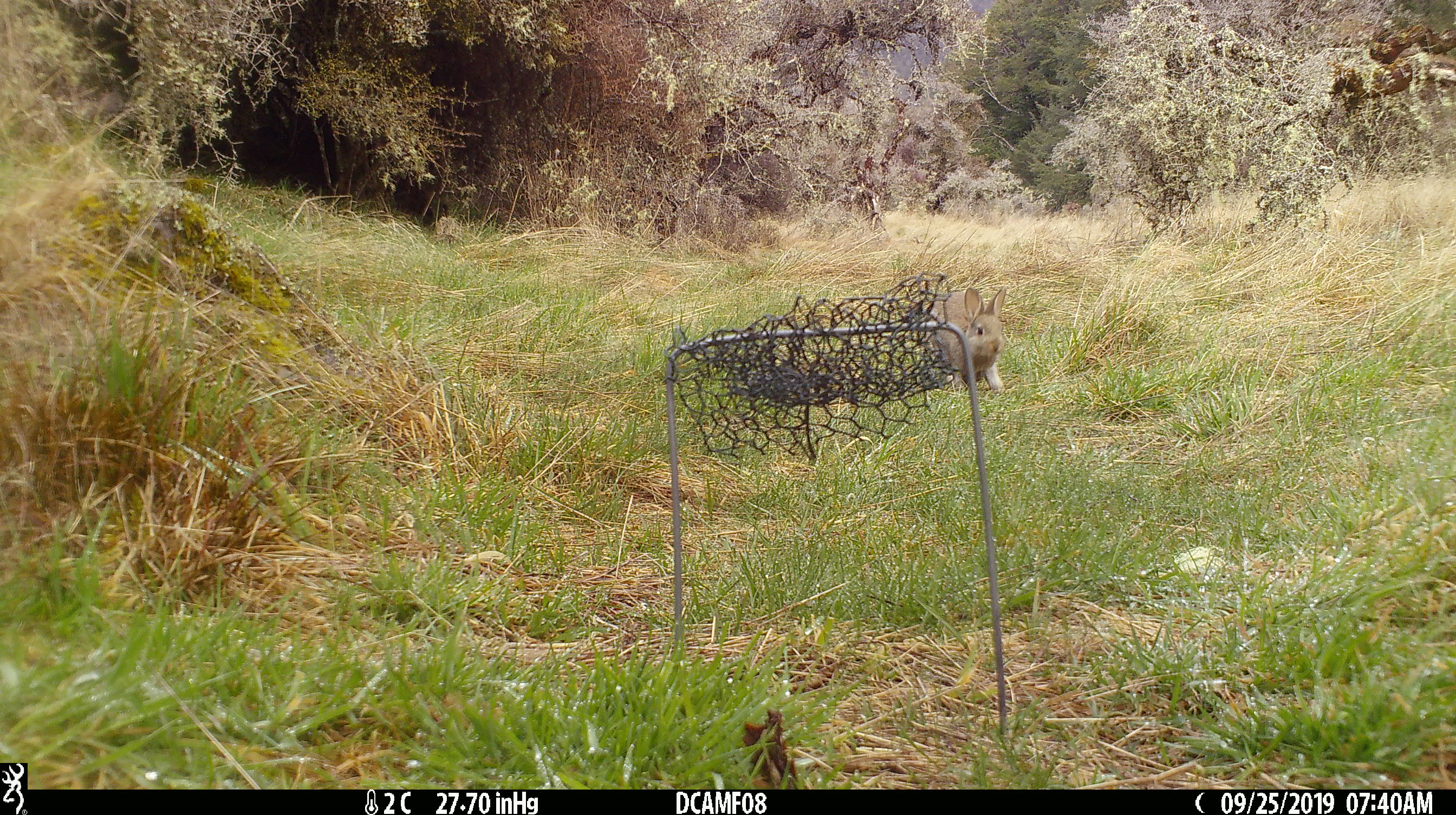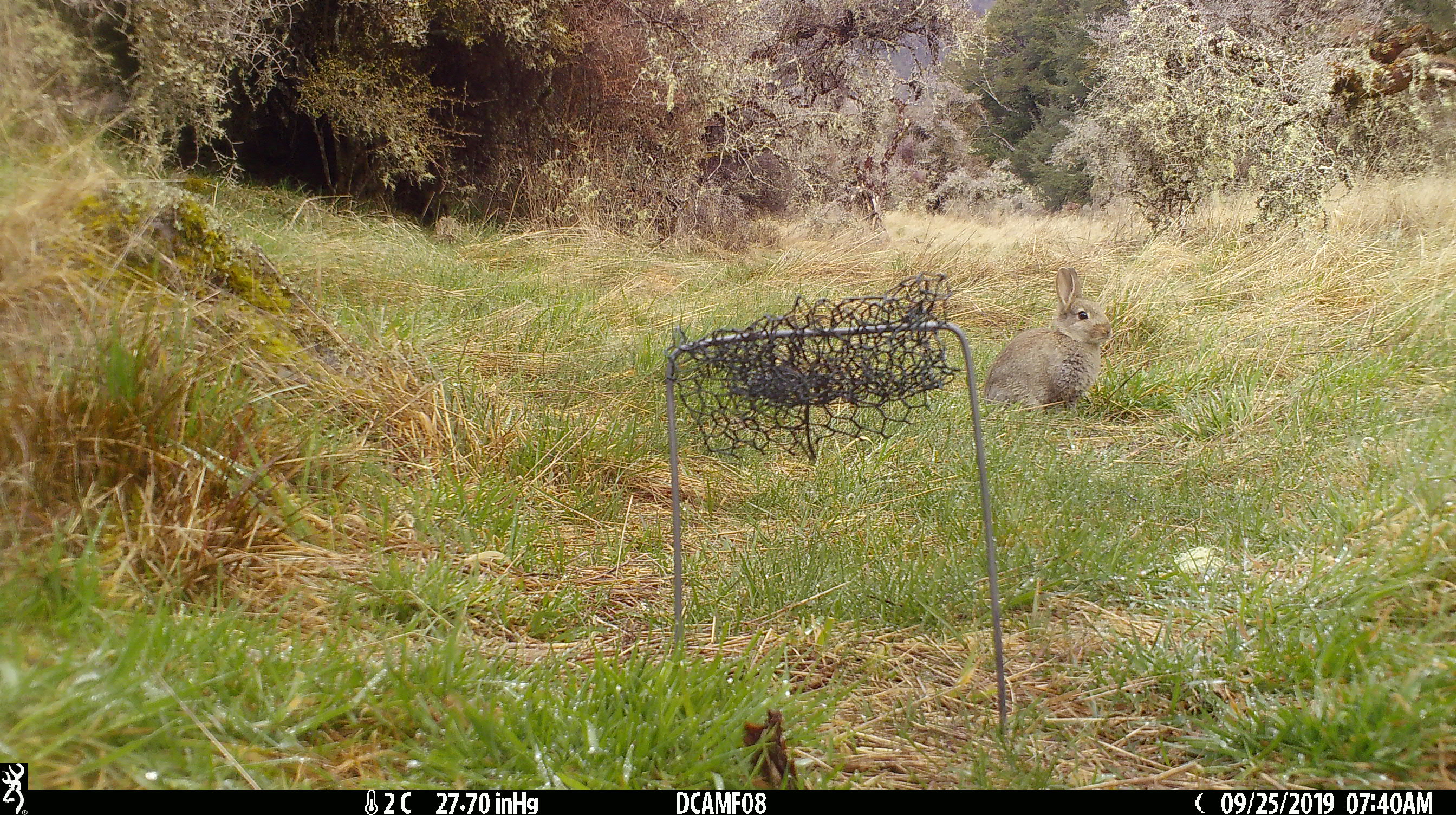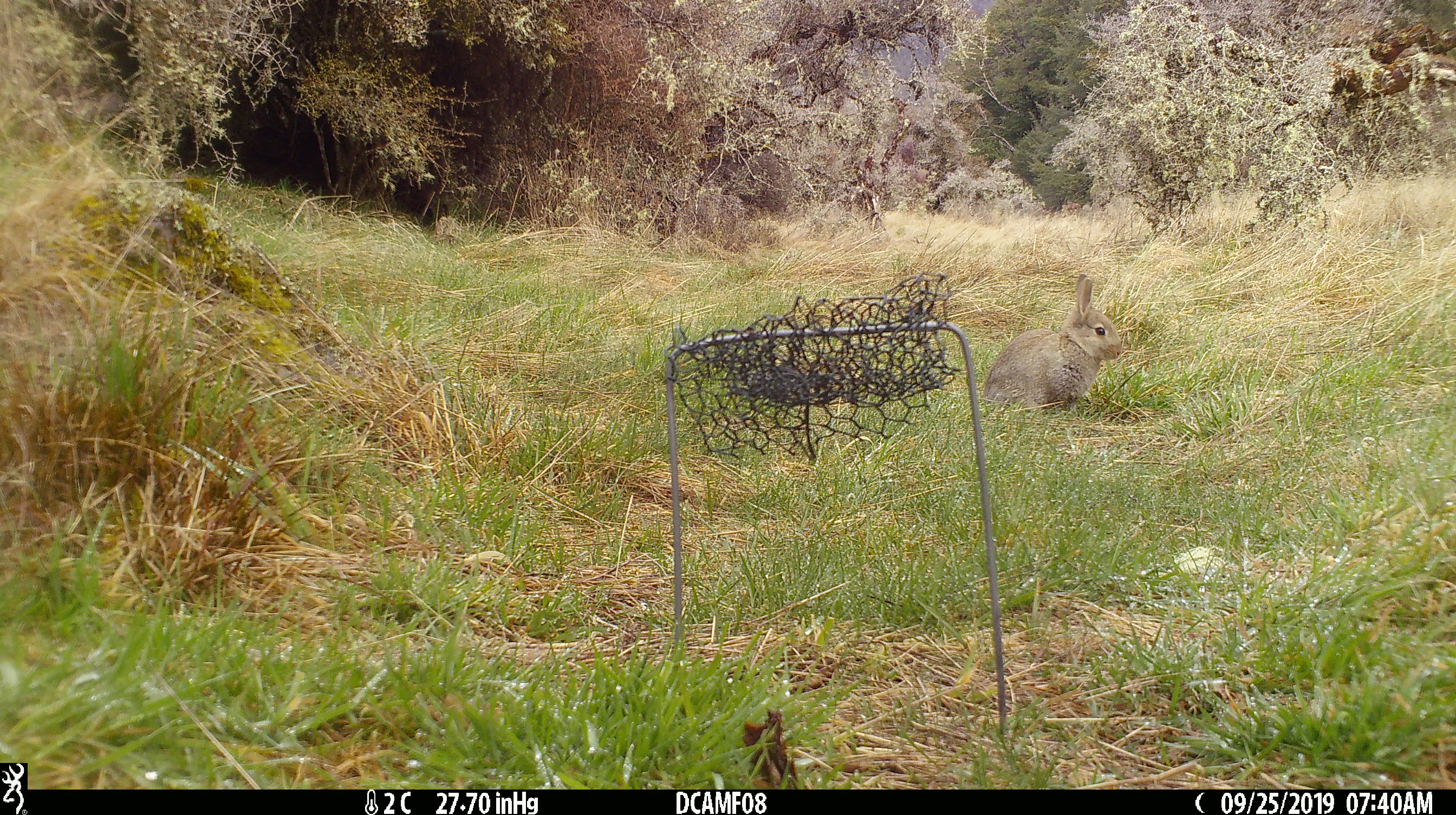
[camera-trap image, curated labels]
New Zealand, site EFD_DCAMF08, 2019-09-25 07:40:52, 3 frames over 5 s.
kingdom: Animalia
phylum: Chordata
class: Mammalia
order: Lagomorpha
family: Leporidae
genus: Oryctolagus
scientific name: Oryctolagus cuniculus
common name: european rabbit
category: rabbit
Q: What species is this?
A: Rabbit (european rabbit) (Oryctolagus cuniculus).